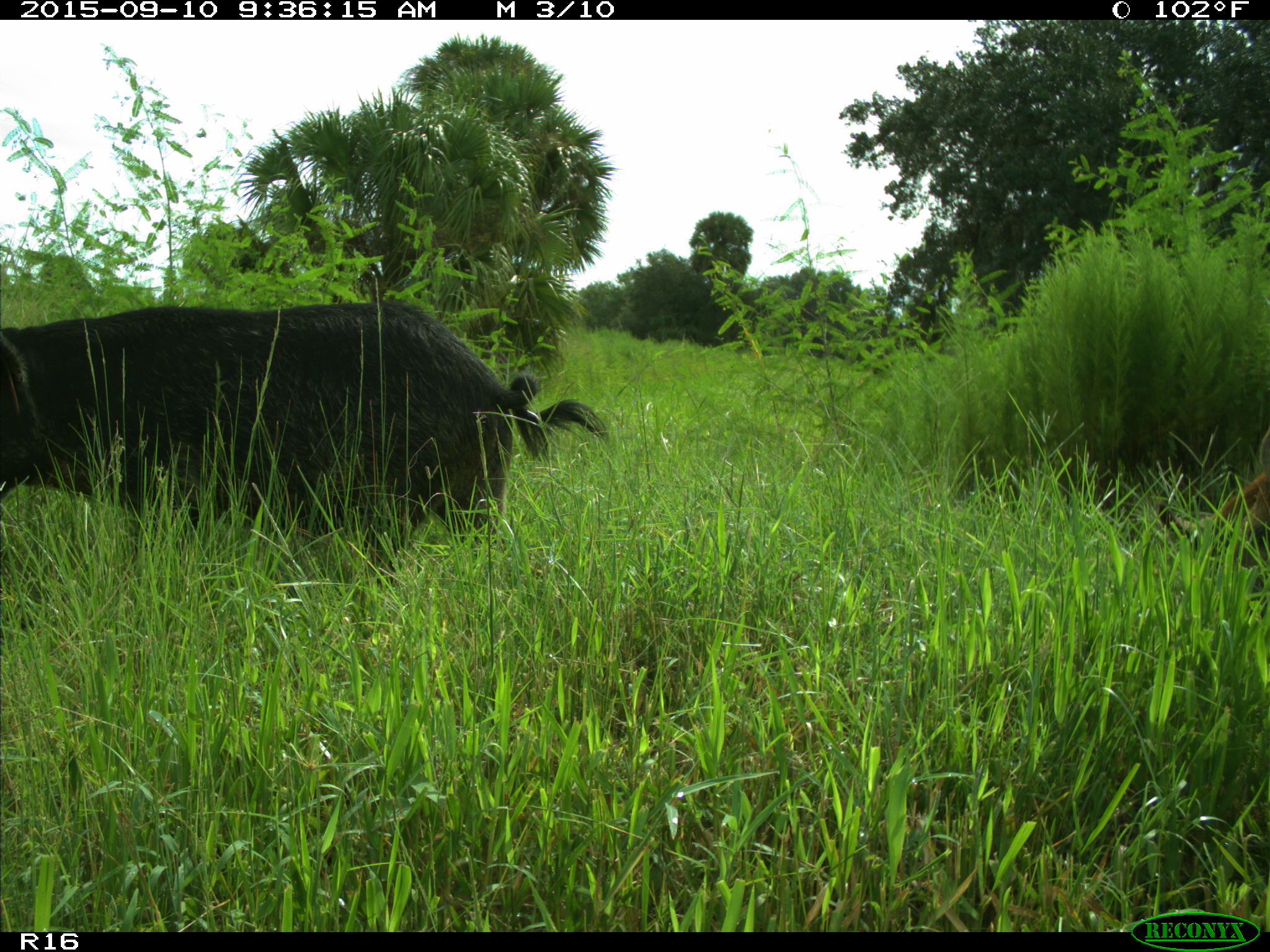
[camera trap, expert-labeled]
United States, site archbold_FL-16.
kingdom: Animalia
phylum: Chordata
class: Mammalia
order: Artiodactyla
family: Suidae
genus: Sus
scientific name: Sus scrofa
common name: wild boar